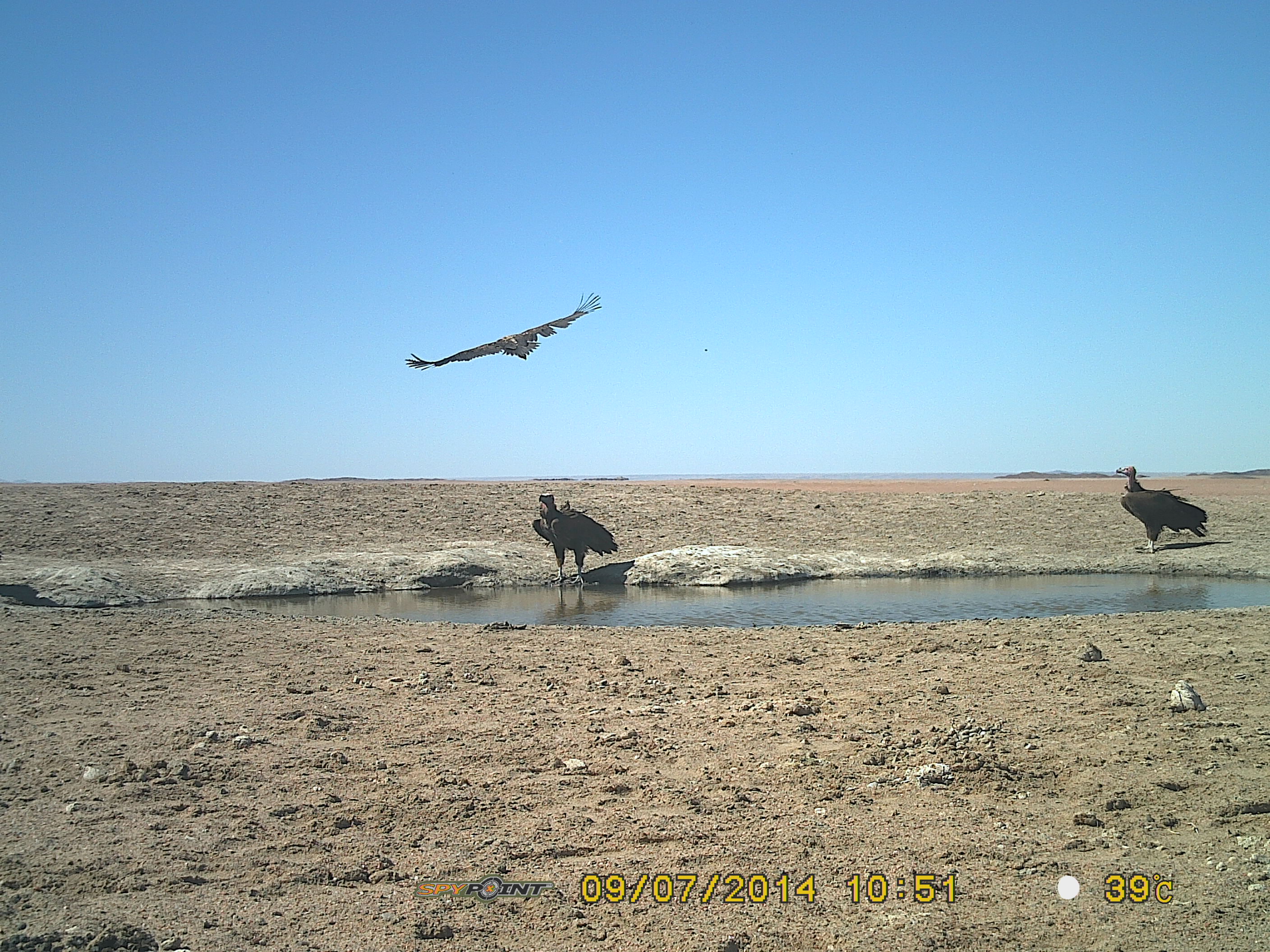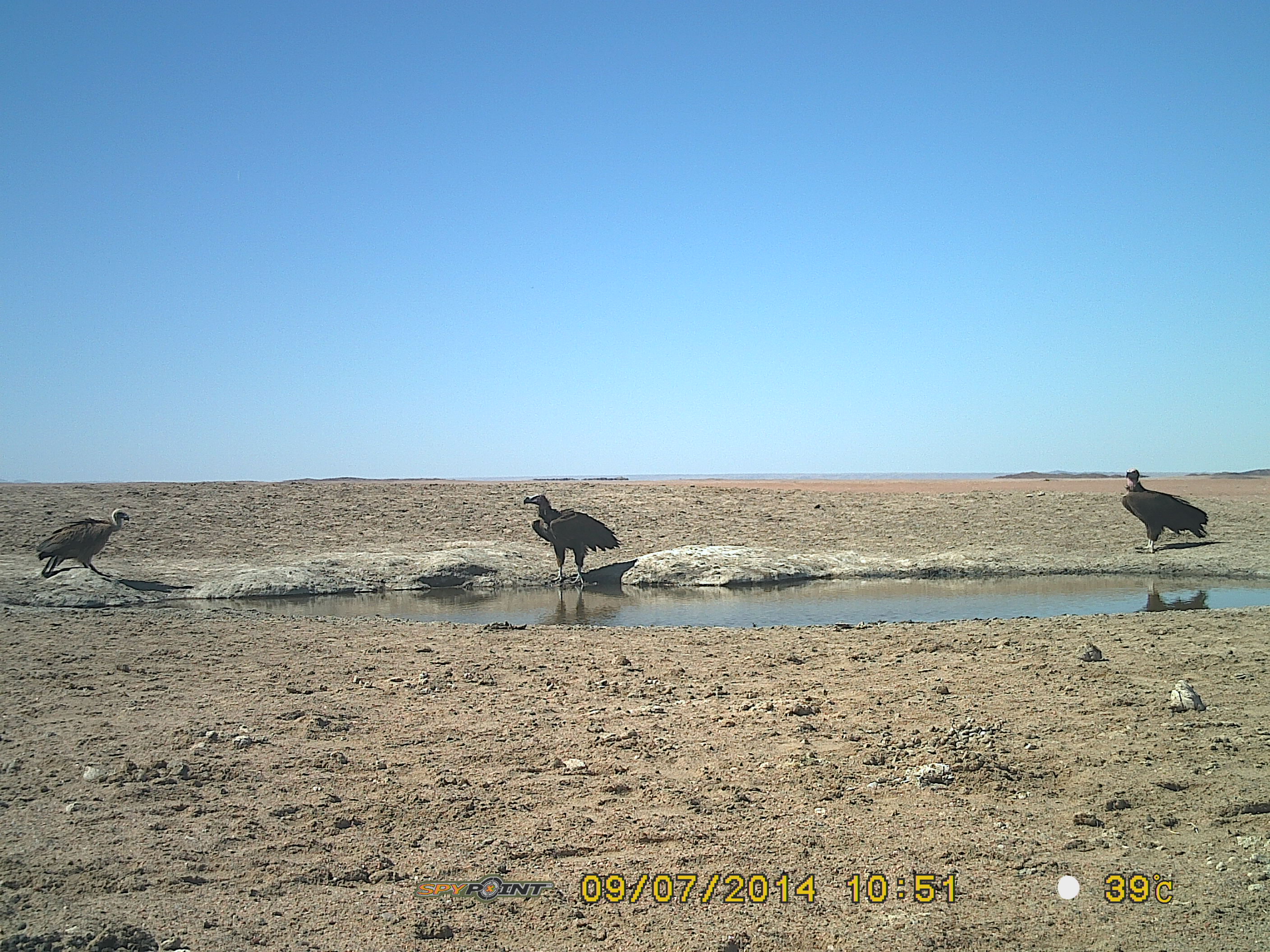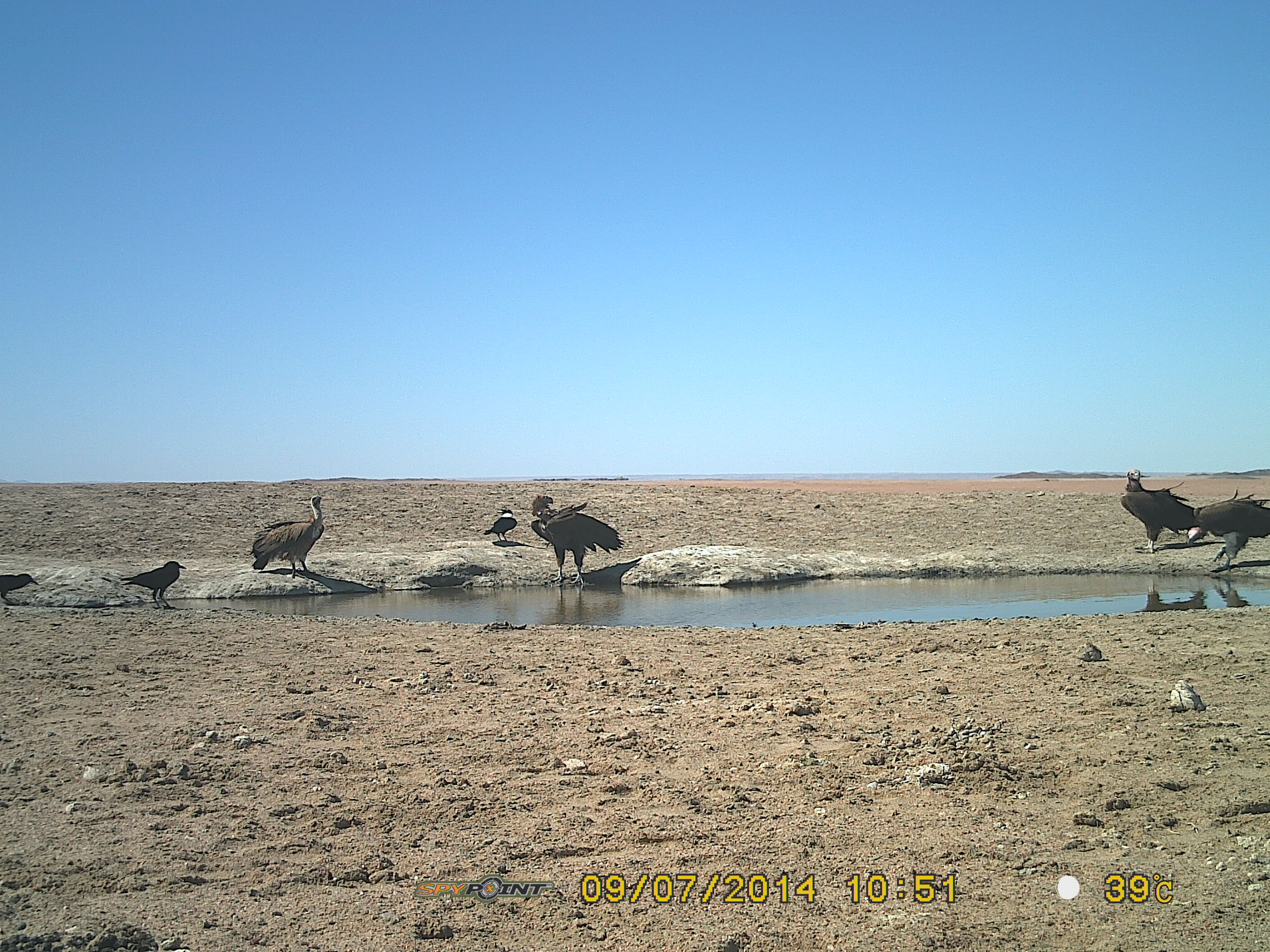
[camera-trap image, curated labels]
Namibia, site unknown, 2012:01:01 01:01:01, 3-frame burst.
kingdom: Animalia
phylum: Chordata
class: Aves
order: Accipitriformes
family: Accipitridae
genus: Torgos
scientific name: Torgos tracheliotos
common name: lappet-faced vulture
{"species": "Torgos tracheliotos (lappet-faced vulture)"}